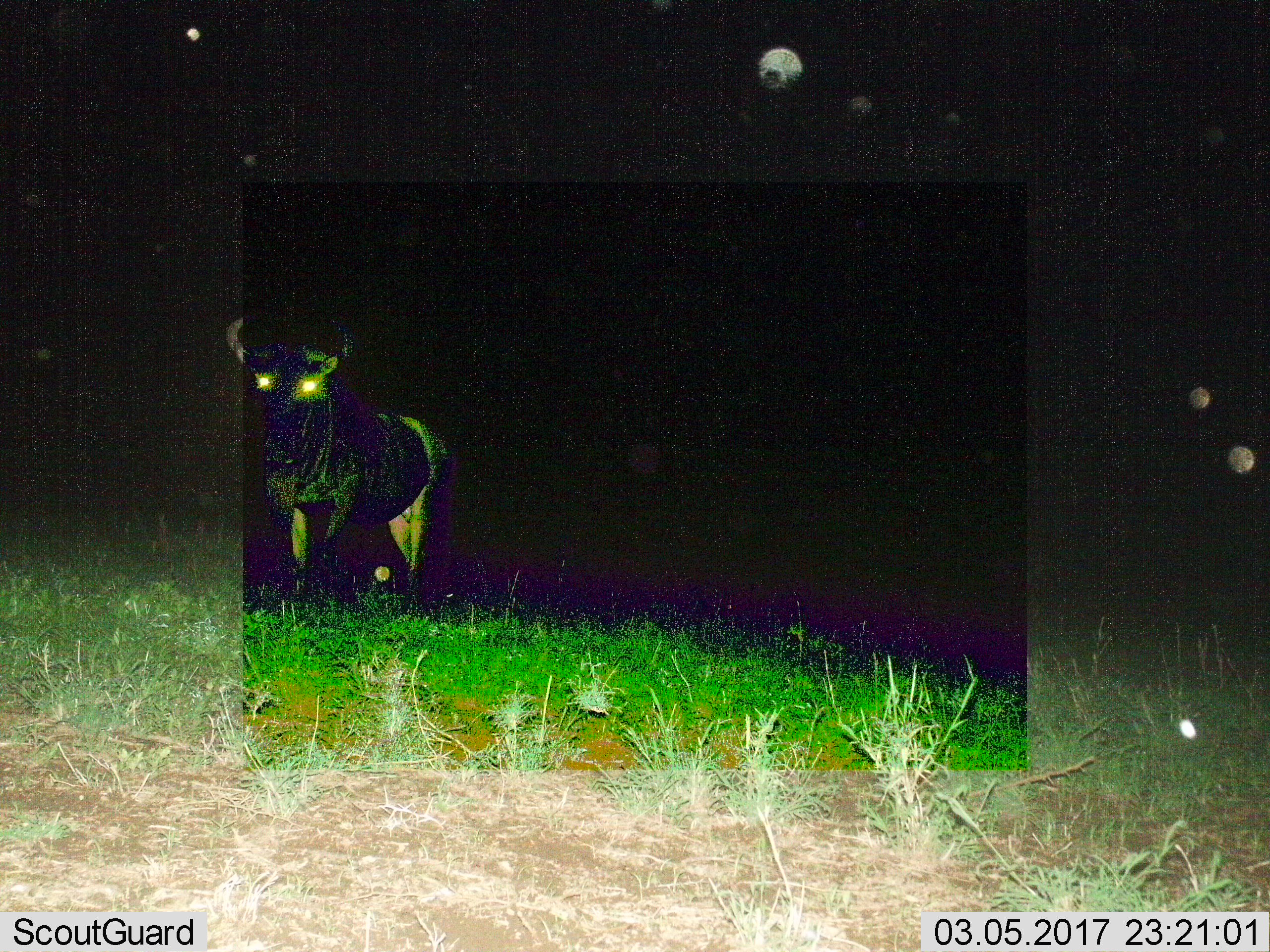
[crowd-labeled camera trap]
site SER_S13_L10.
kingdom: Animalia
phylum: Chordata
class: Mammalia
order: Artiodactyla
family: Bovidae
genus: Connochaetes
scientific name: Connochaetes taurinus taurinus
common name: blue wildebeest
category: wildebeestblue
Wildebeestblue (blue wildebeest) (Connochaetes taurinus taurinus), count 1. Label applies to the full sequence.